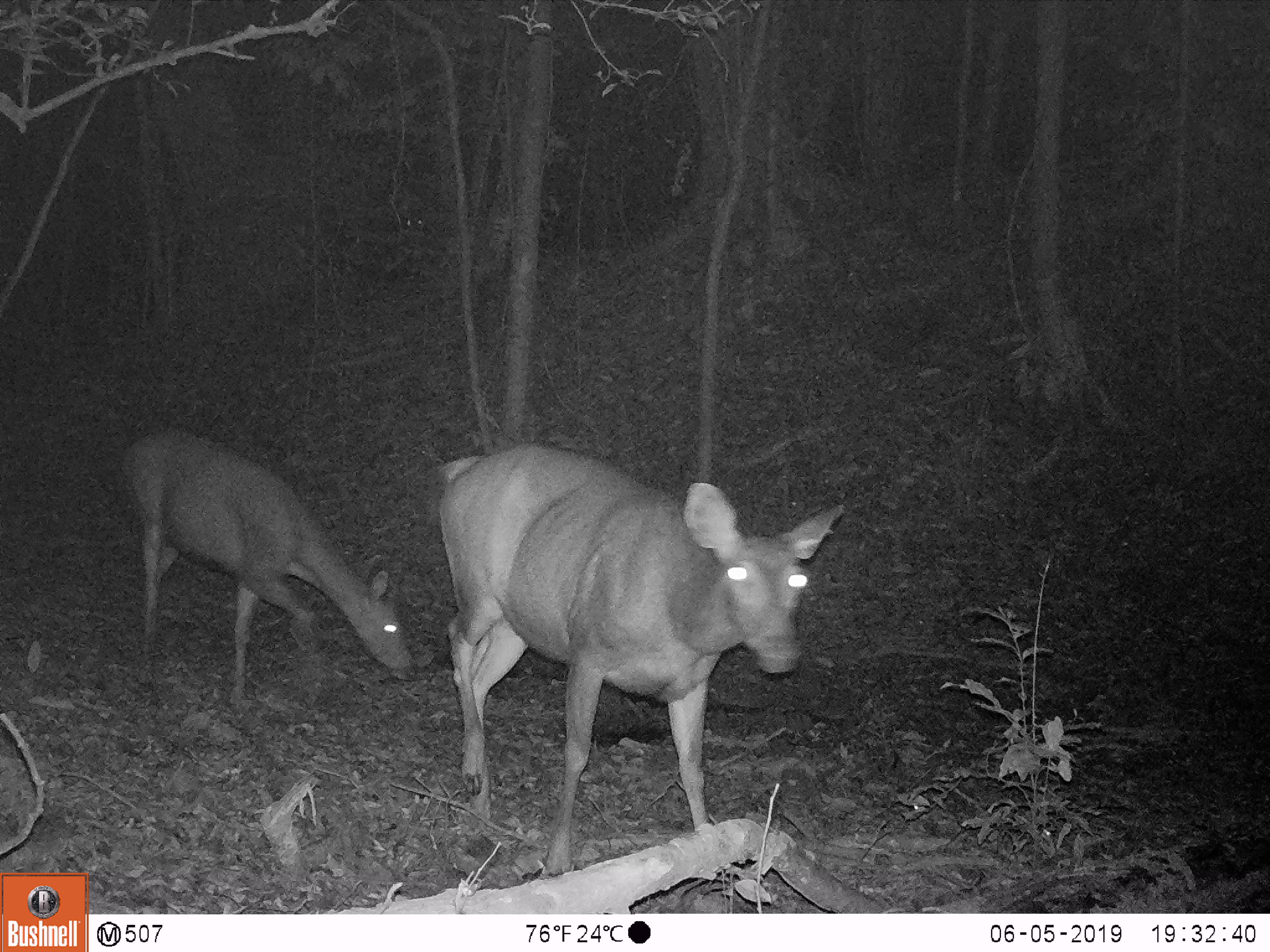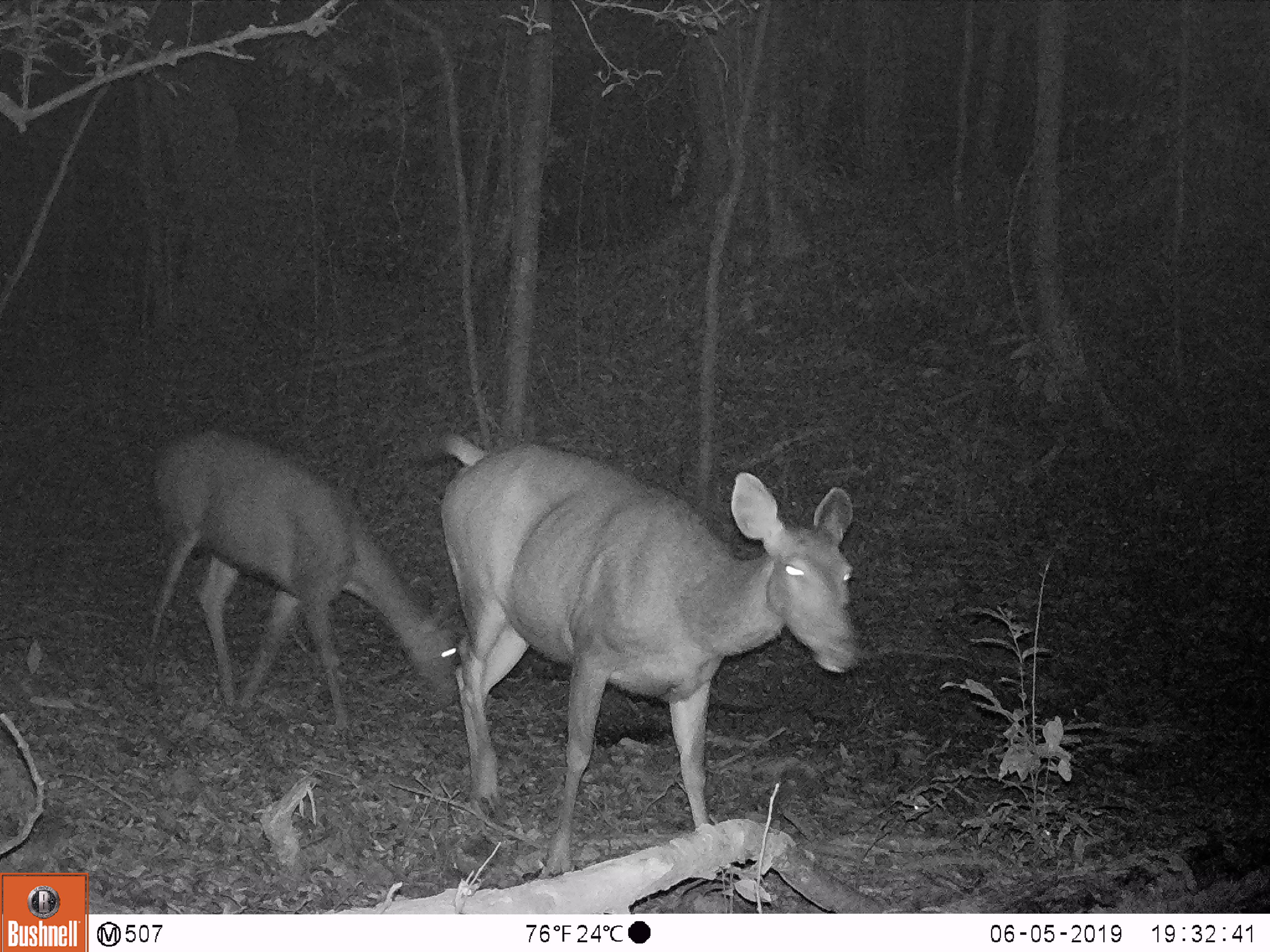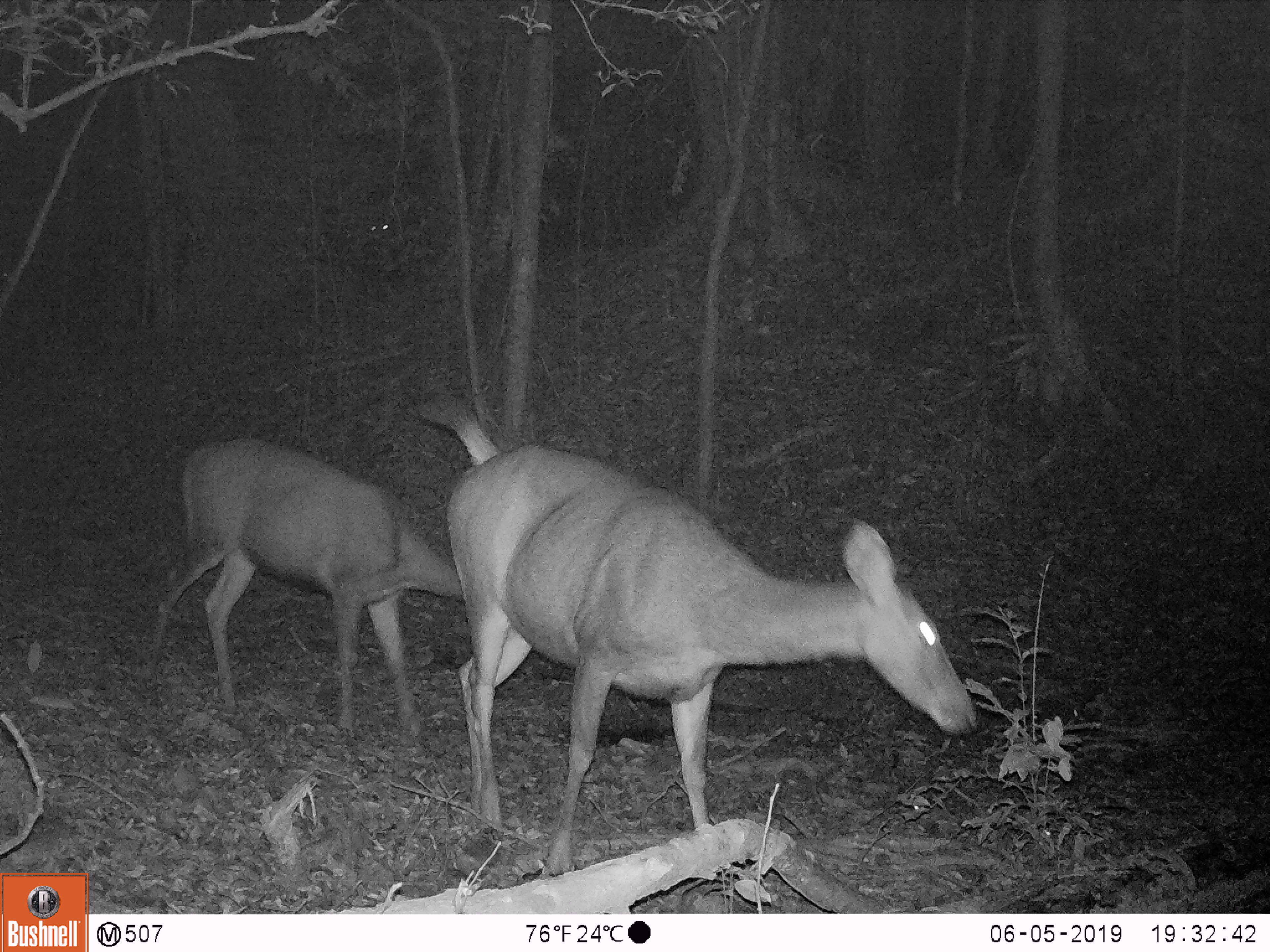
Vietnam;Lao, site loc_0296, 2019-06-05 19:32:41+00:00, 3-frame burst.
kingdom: Animalia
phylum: Chordata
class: Mammalia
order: Artiodactyla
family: Cervidae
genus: Rusa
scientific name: Rusa unicolor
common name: sambar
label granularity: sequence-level